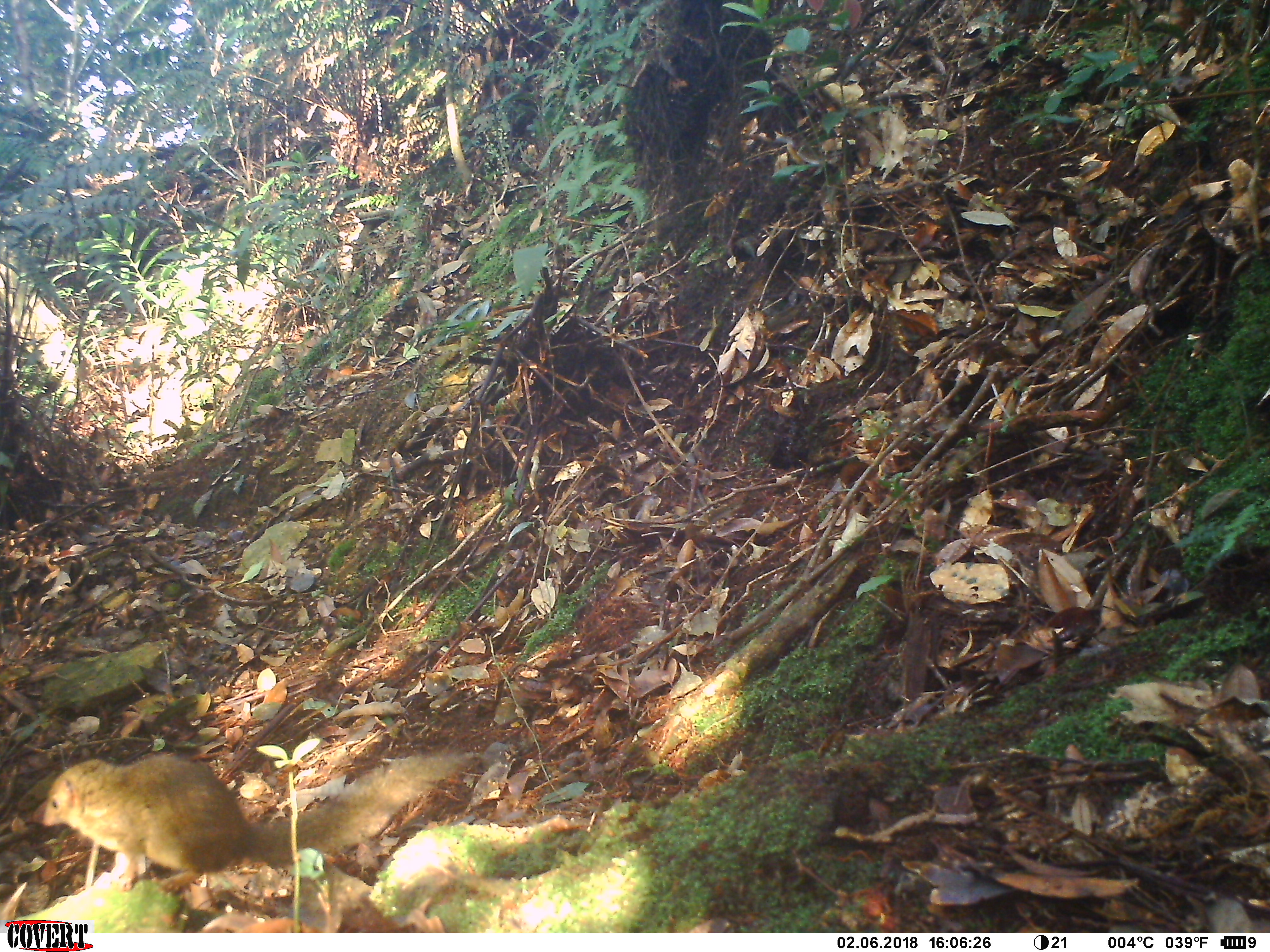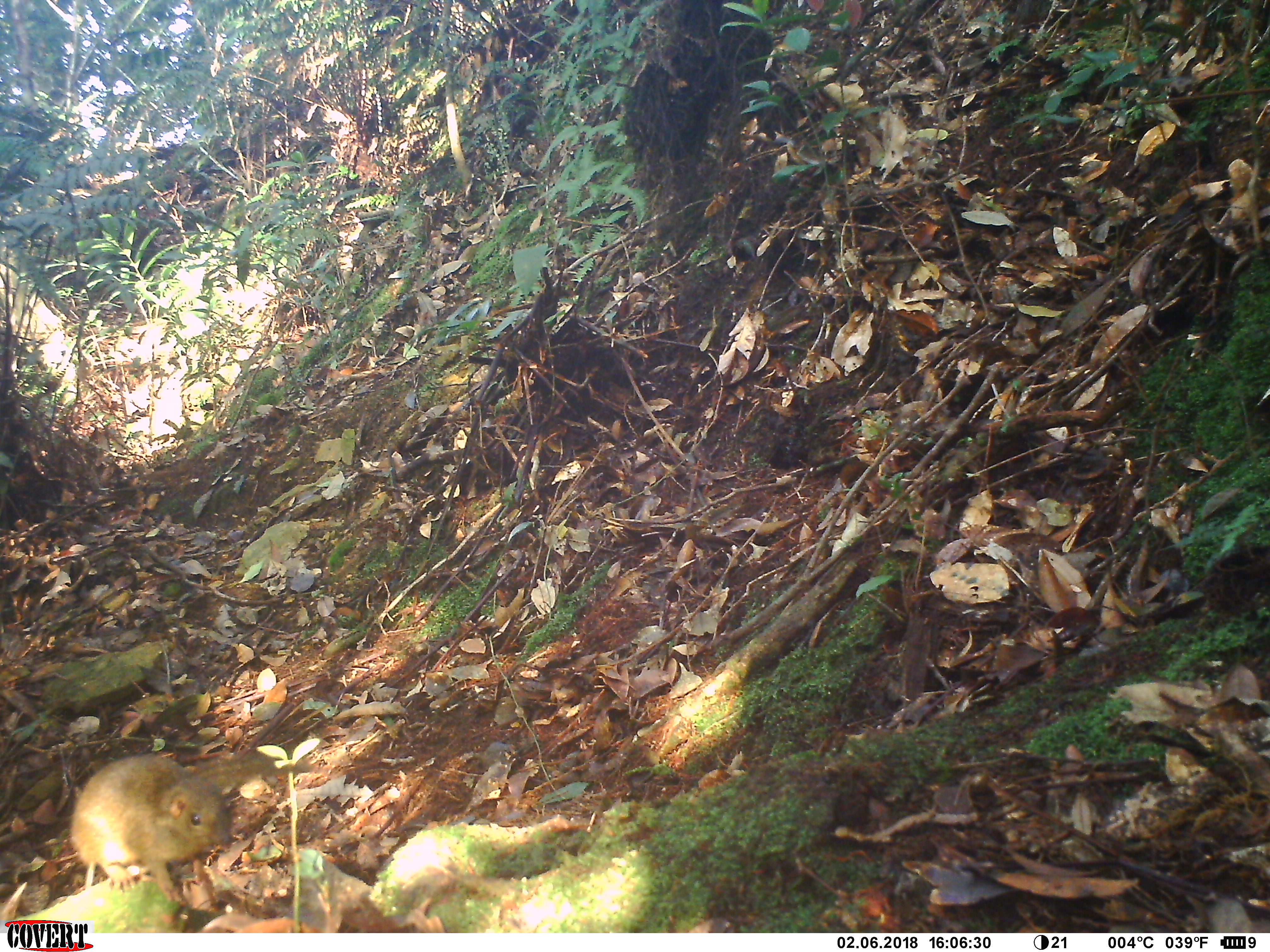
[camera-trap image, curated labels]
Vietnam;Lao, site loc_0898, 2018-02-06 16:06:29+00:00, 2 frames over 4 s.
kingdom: Animalia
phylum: Chordata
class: Mammalia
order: Scandentia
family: Tupaiidae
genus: Tupaia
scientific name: Tupaia belangeri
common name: northern treeshrew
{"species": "northern treeshrew (Tupaia belangeri)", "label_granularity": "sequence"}